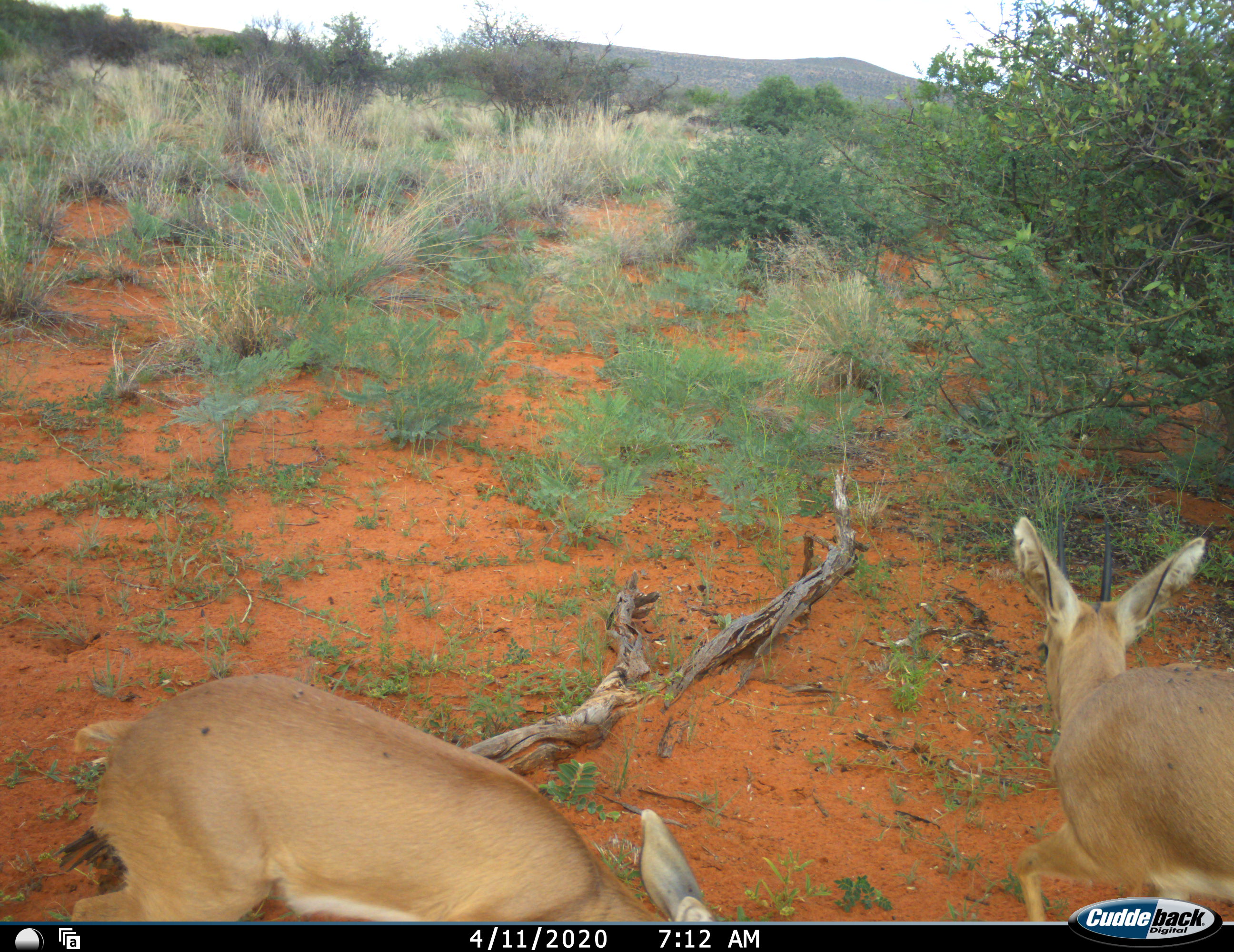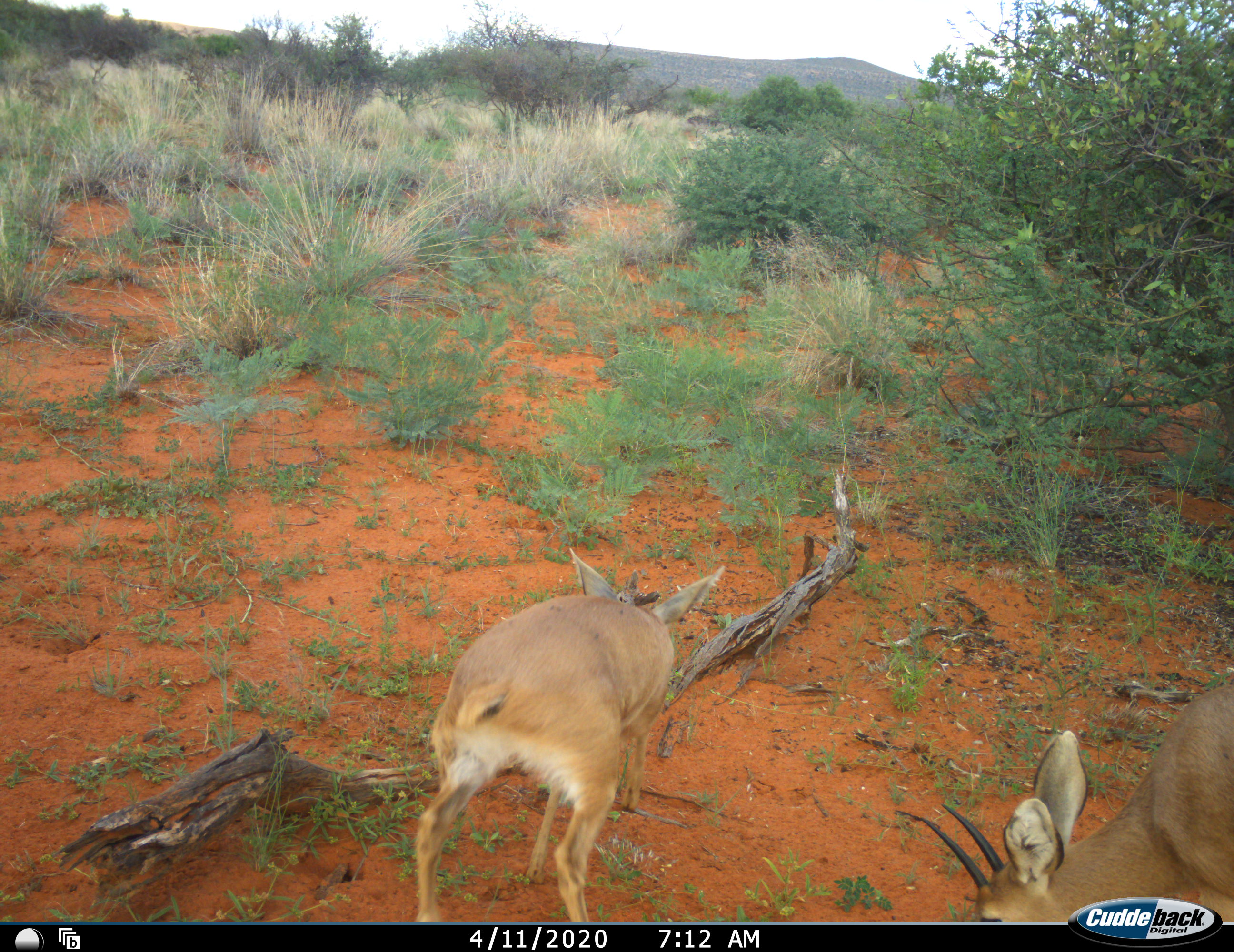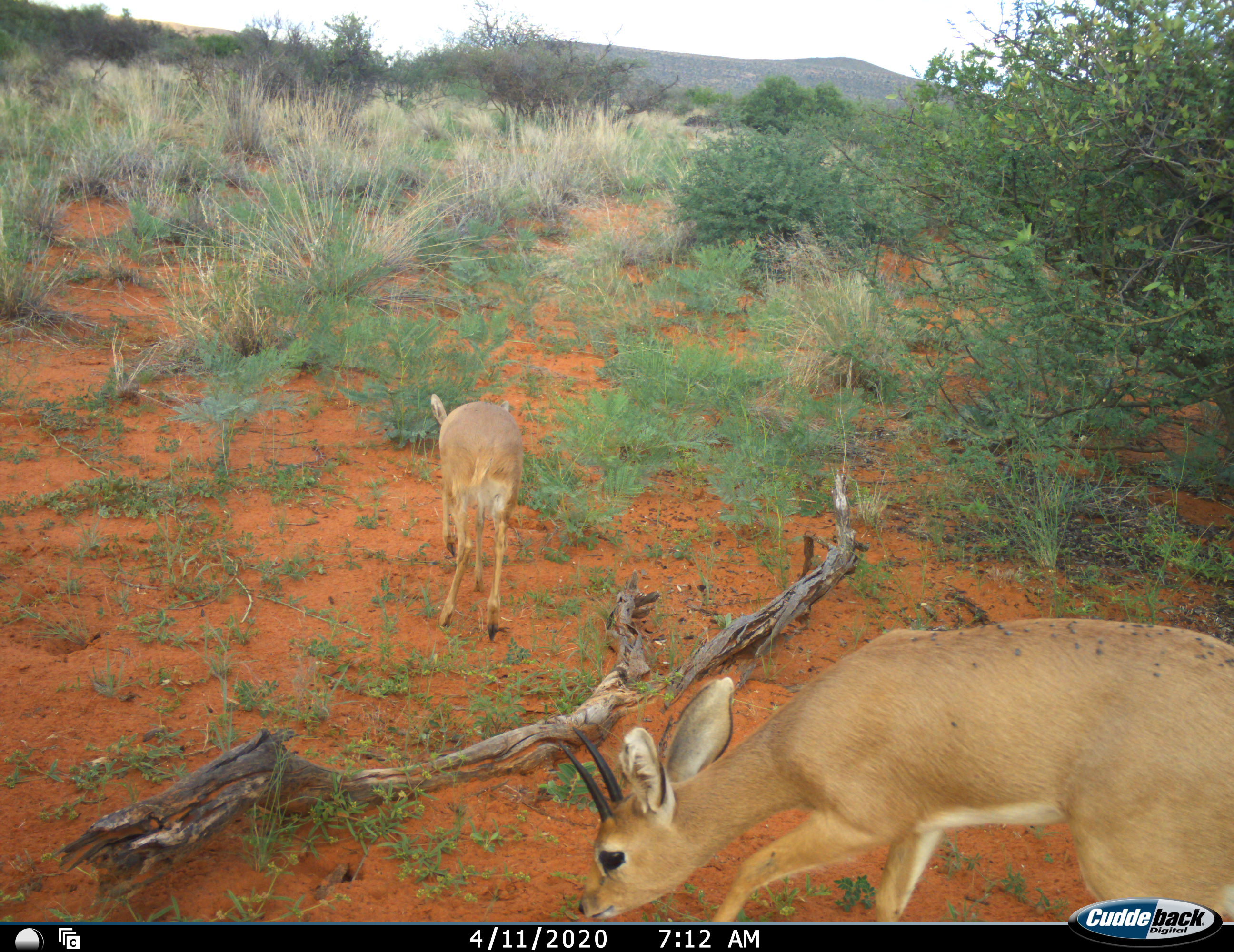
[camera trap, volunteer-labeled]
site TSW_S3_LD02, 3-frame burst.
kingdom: Animalia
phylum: Chordata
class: Mammalia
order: Artiodactyla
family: Bovidae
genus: Raphicerus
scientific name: Raphicerus campestris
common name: steenbok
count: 2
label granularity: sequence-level